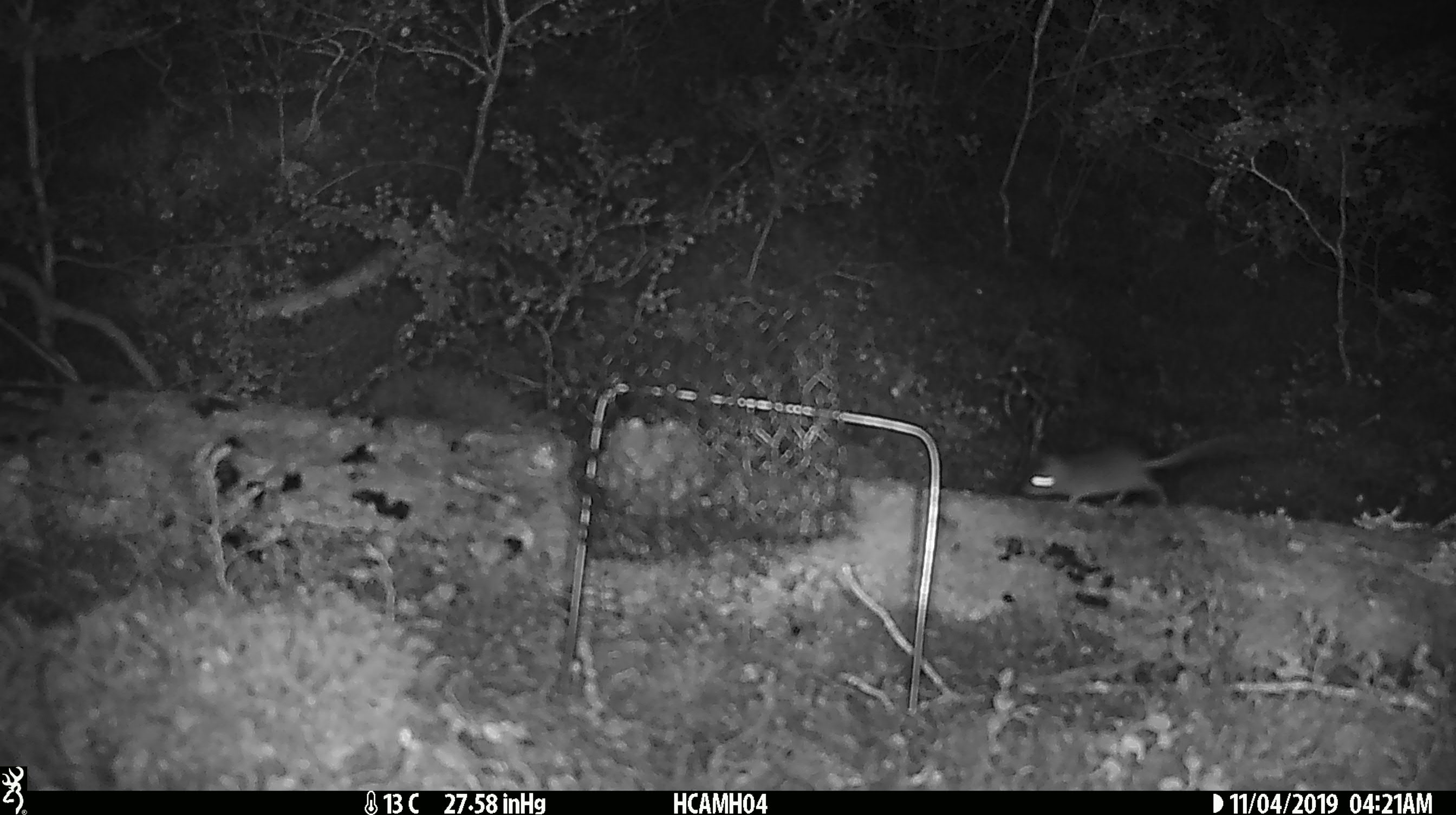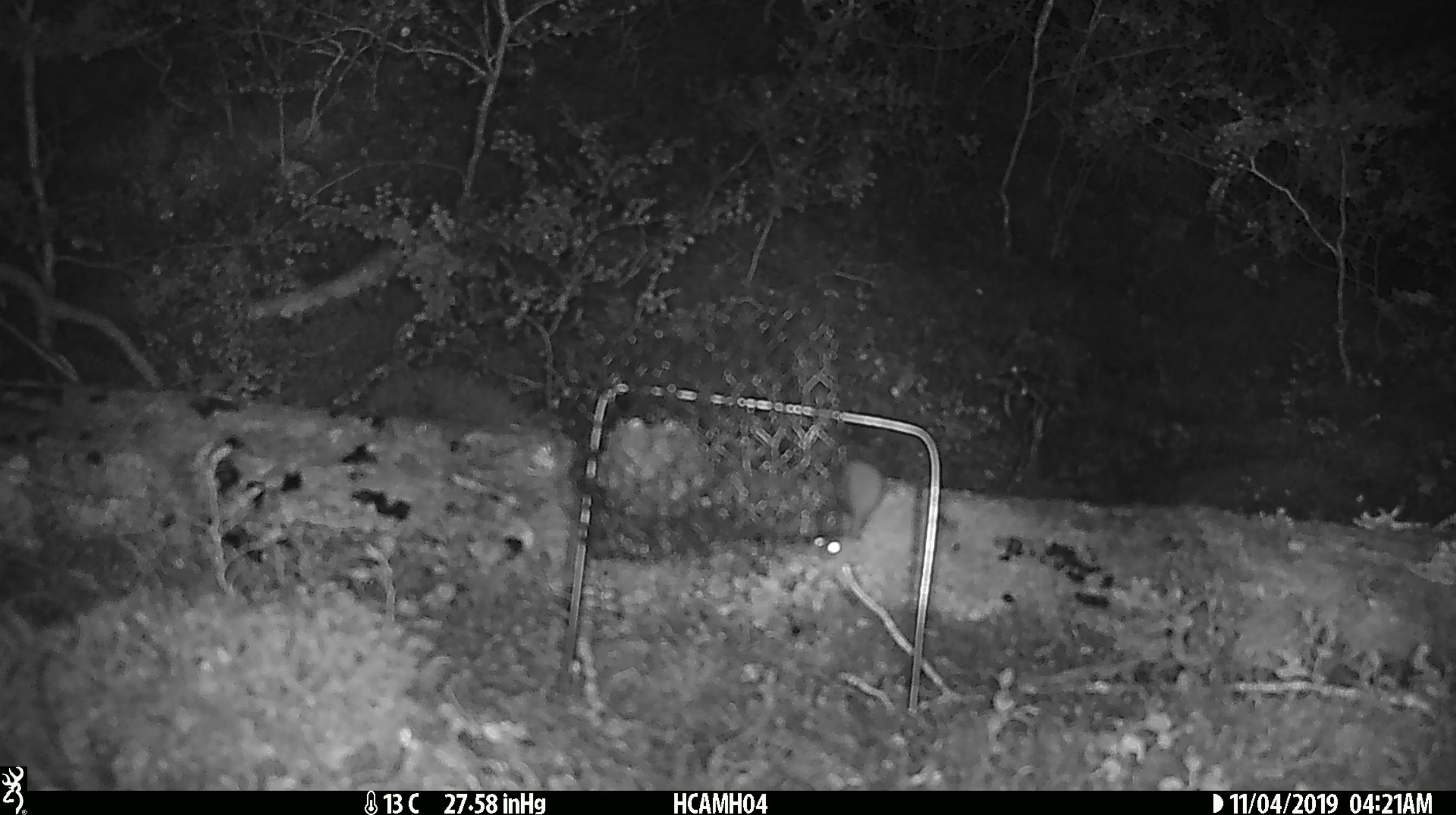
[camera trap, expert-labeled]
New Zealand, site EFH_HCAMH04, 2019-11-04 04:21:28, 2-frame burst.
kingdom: Animalia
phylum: Chordata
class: Mammalia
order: Rodentia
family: Muridae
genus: Mus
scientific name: Mus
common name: mouse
Mouse (Mus).